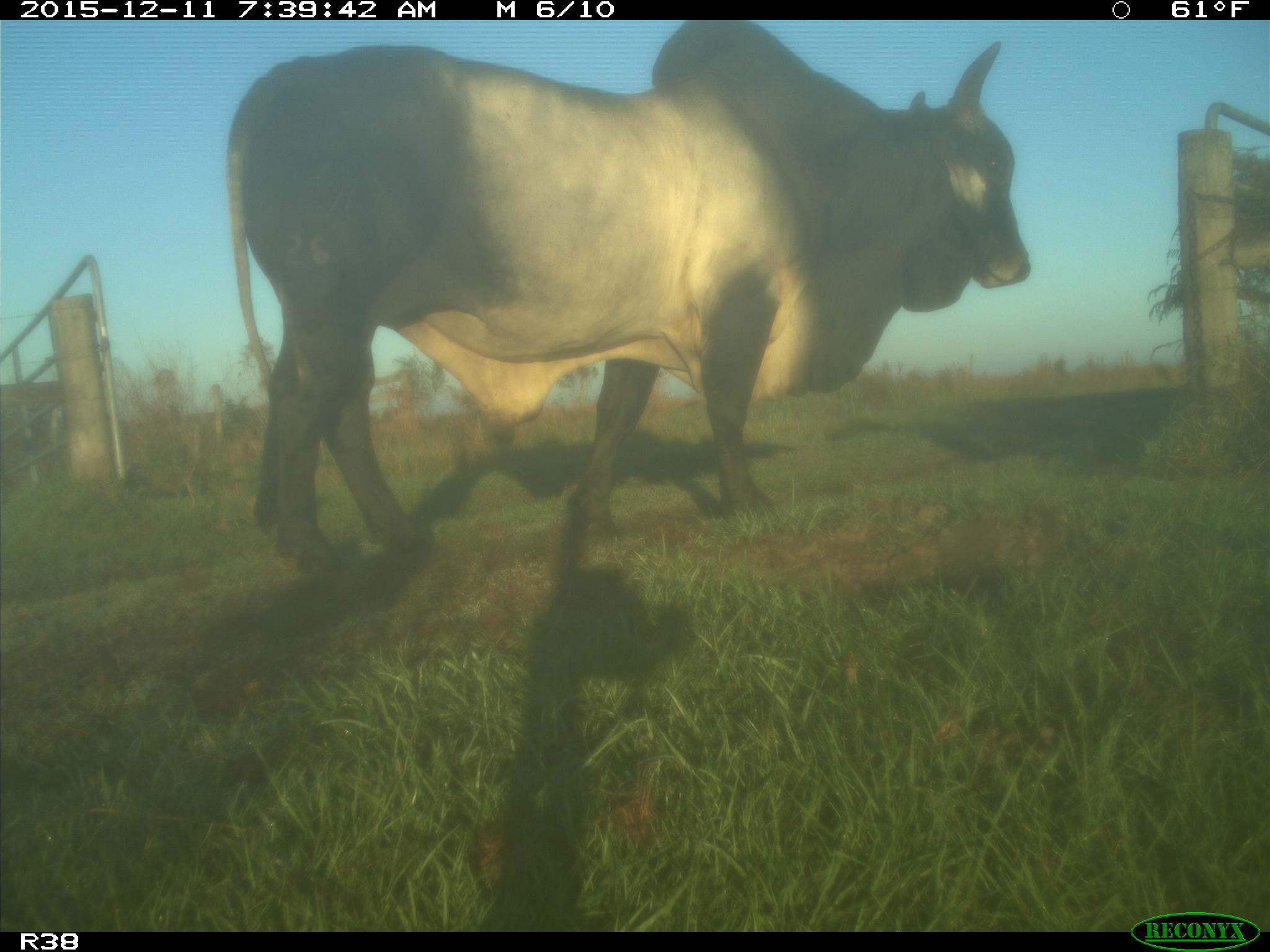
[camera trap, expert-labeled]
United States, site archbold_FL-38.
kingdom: Animalia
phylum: Chordata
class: Mammalia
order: Artiodactyla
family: Bovidae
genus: Bos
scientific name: Bos taurus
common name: domestic cow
Bos taurus (domestic cow).